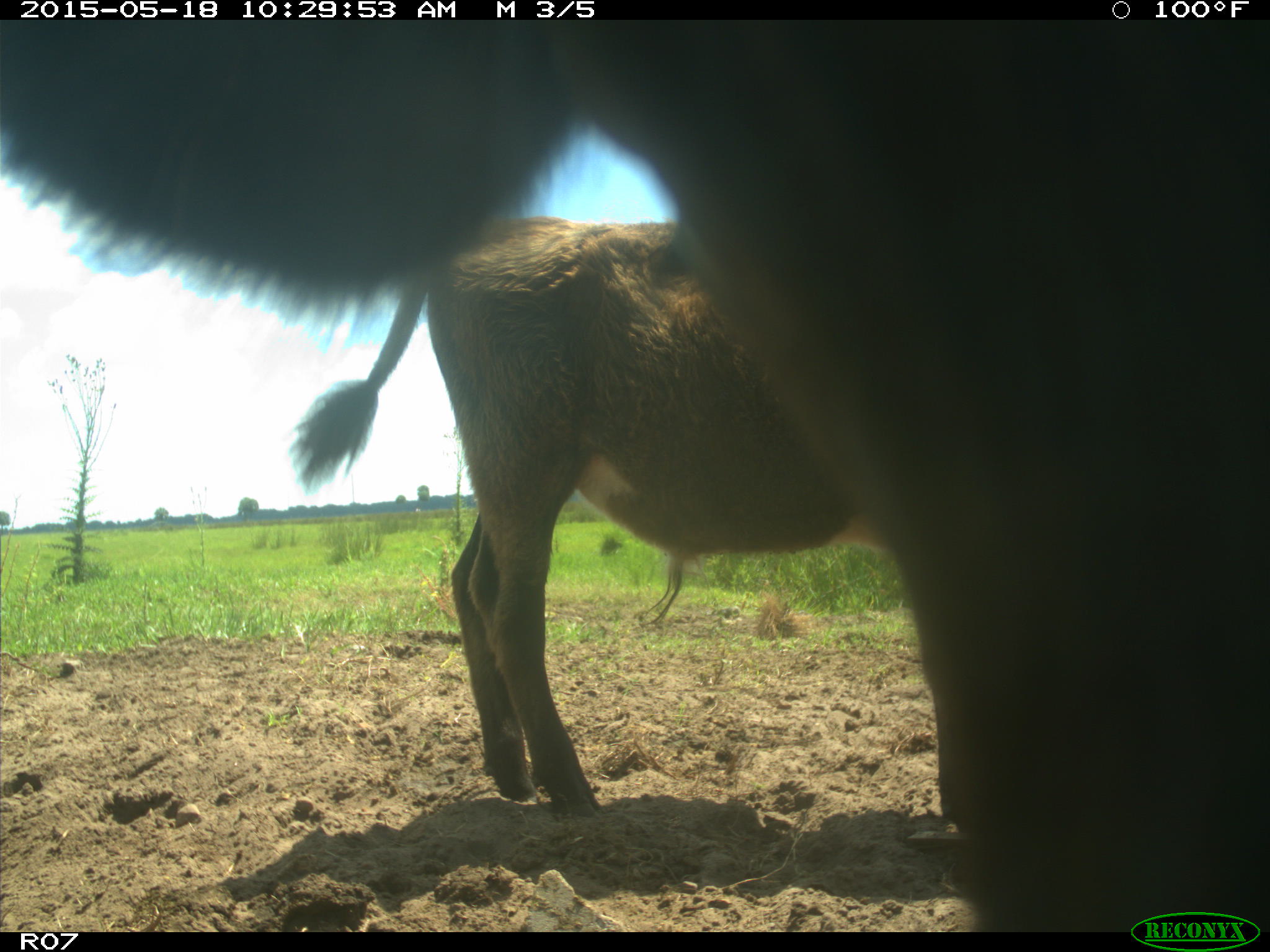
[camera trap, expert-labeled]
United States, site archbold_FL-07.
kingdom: Animalia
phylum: Chordata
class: Mammalia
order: Artiodactyla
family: Bovidae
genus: Bos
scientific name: Bos taurus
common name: domestic cow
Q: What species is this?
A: Bos taurus (domestic cow).